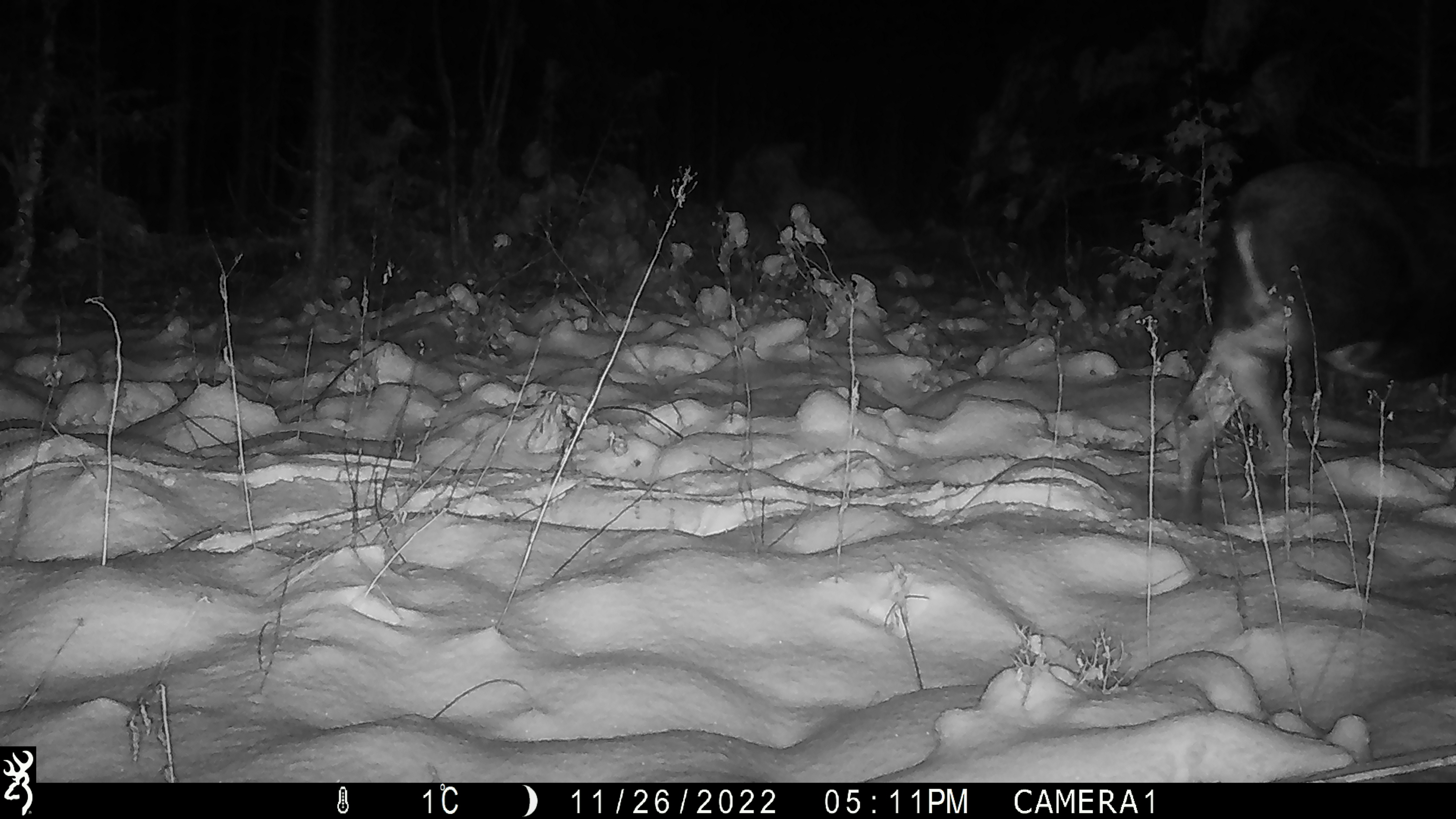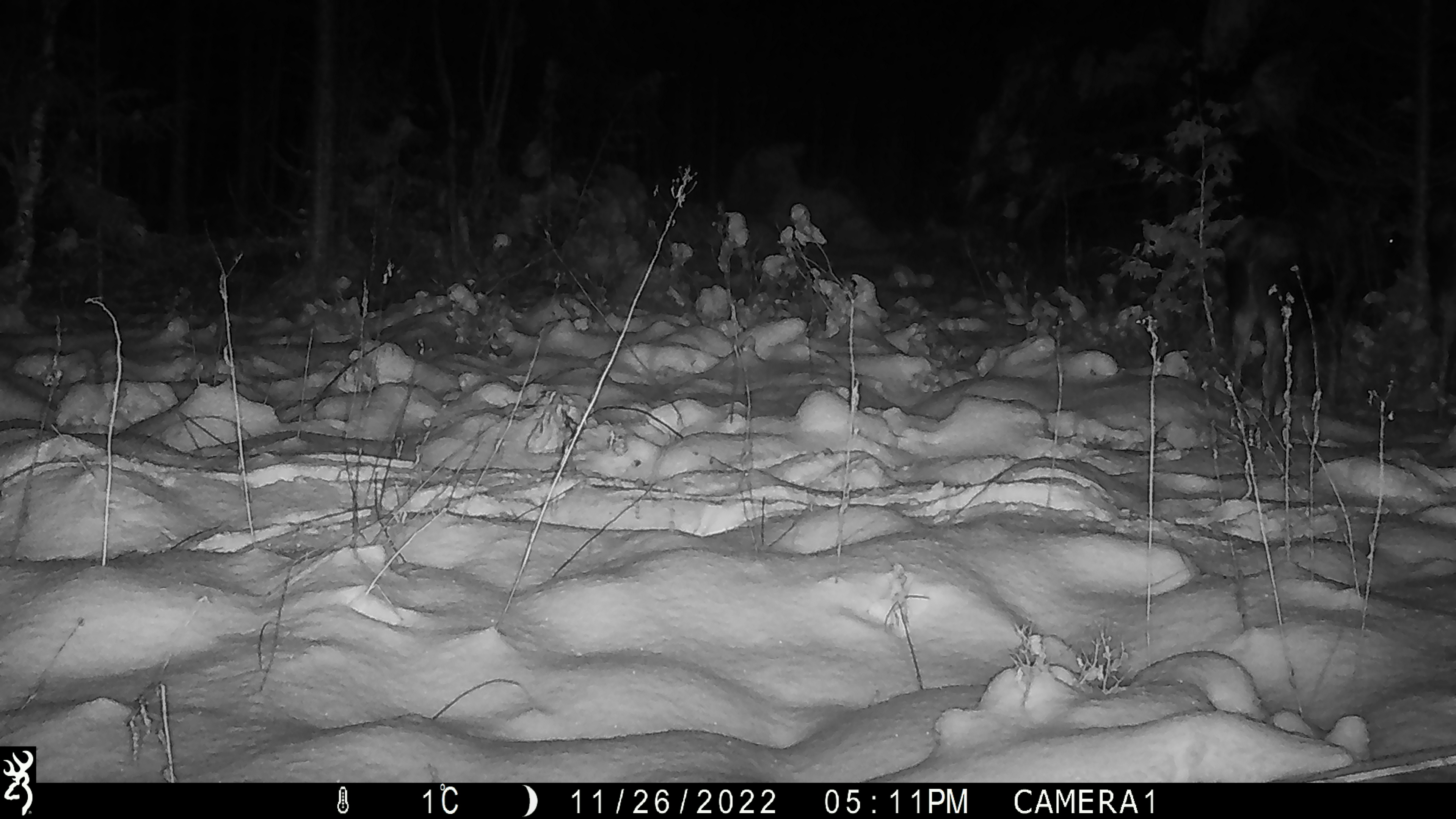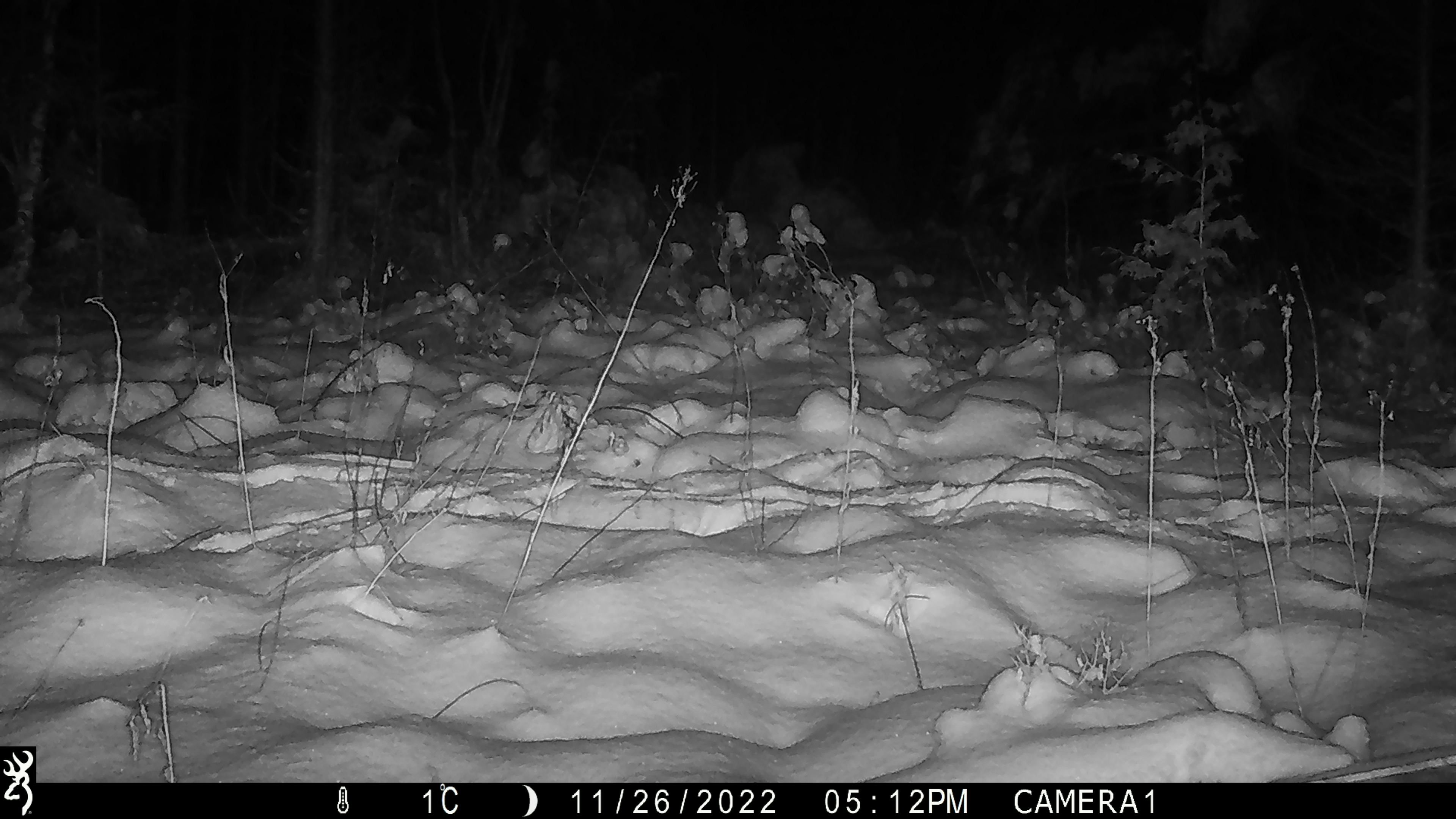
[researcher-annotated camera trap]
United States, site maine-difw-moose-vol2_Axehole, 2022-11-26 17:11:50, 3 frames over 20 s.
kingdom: Animalia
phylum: Chordata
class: Mammalia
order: Artiodactyla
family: Cervidae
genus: Alces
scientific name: Alces alces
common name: moose